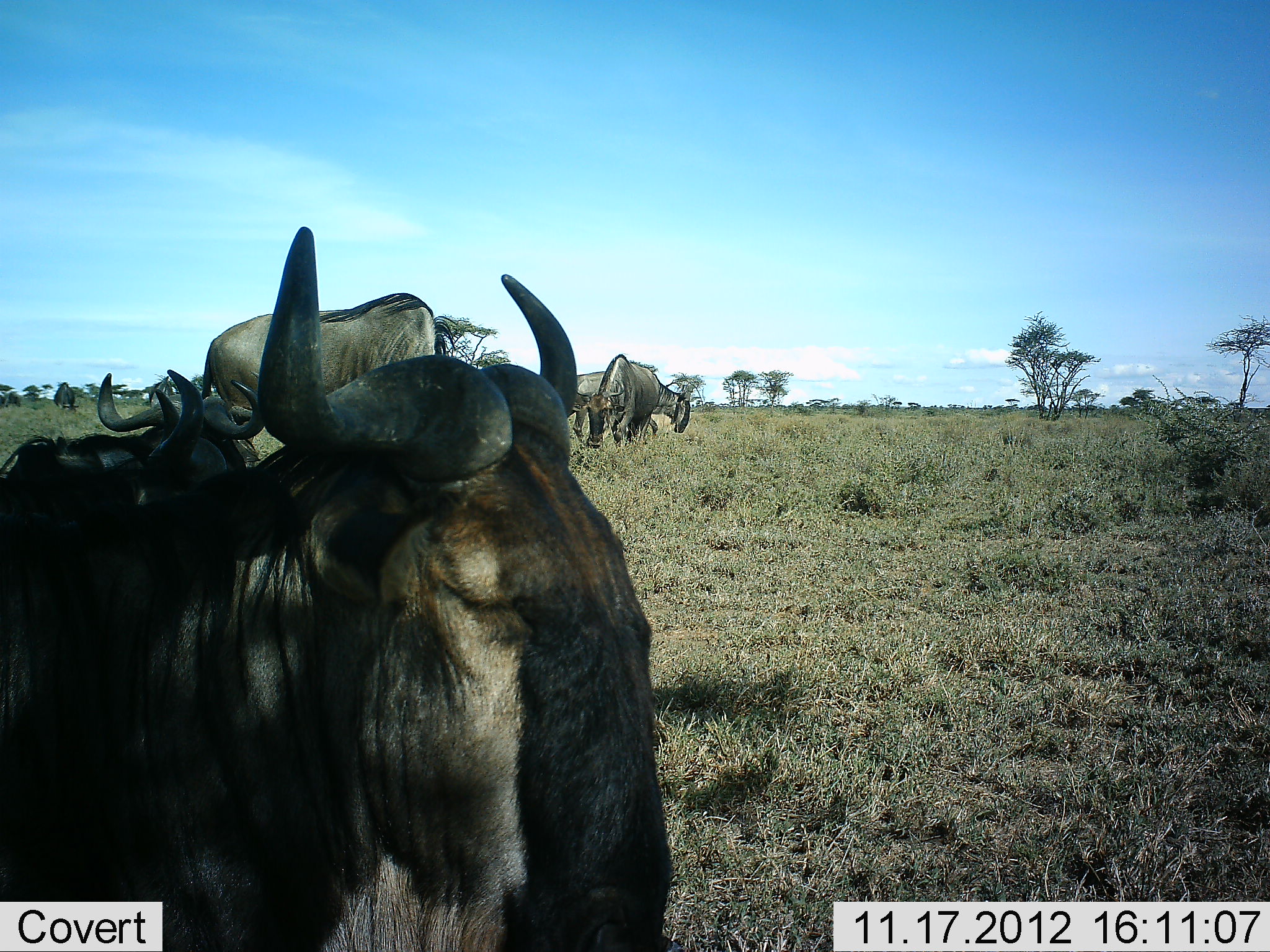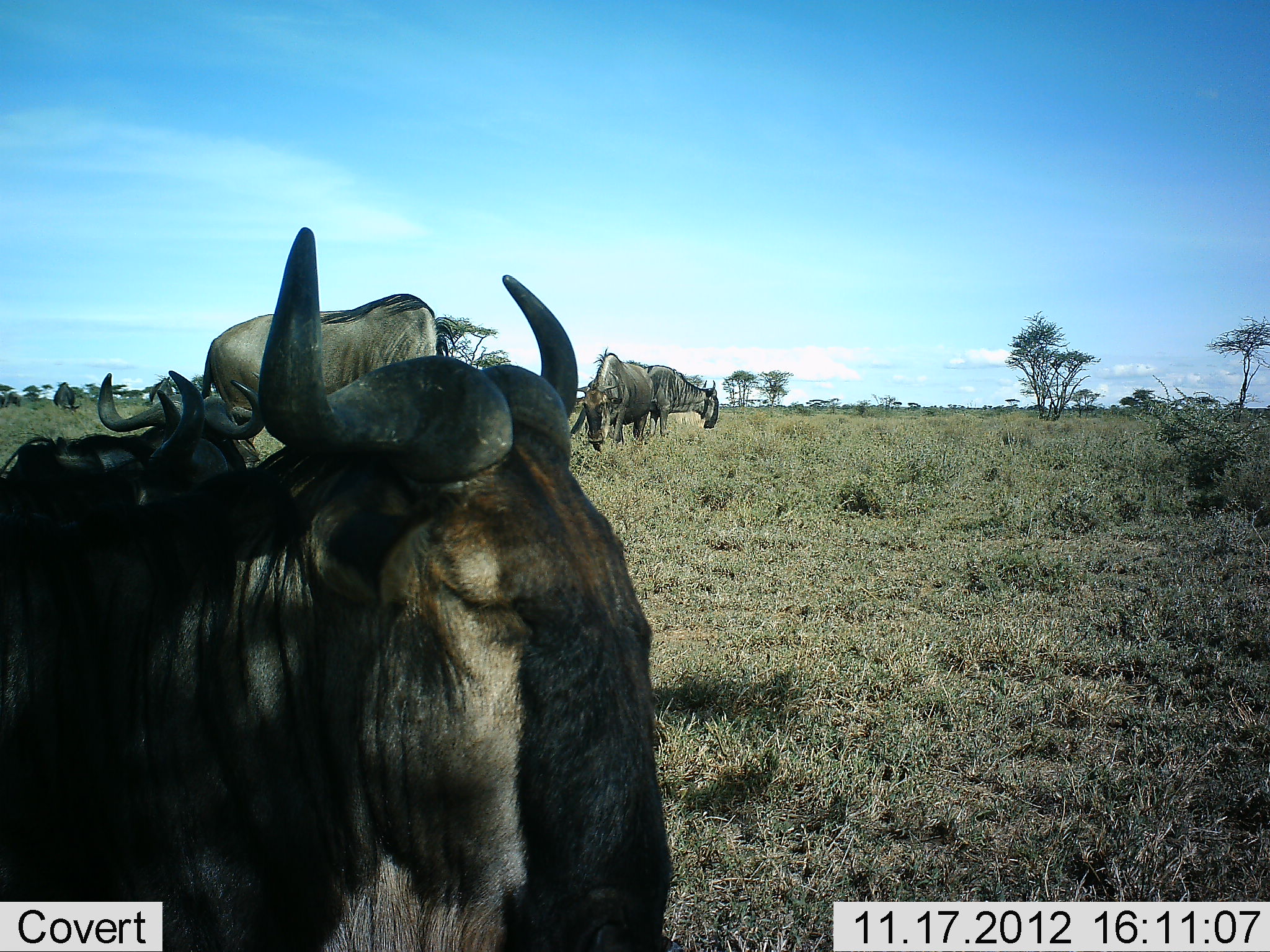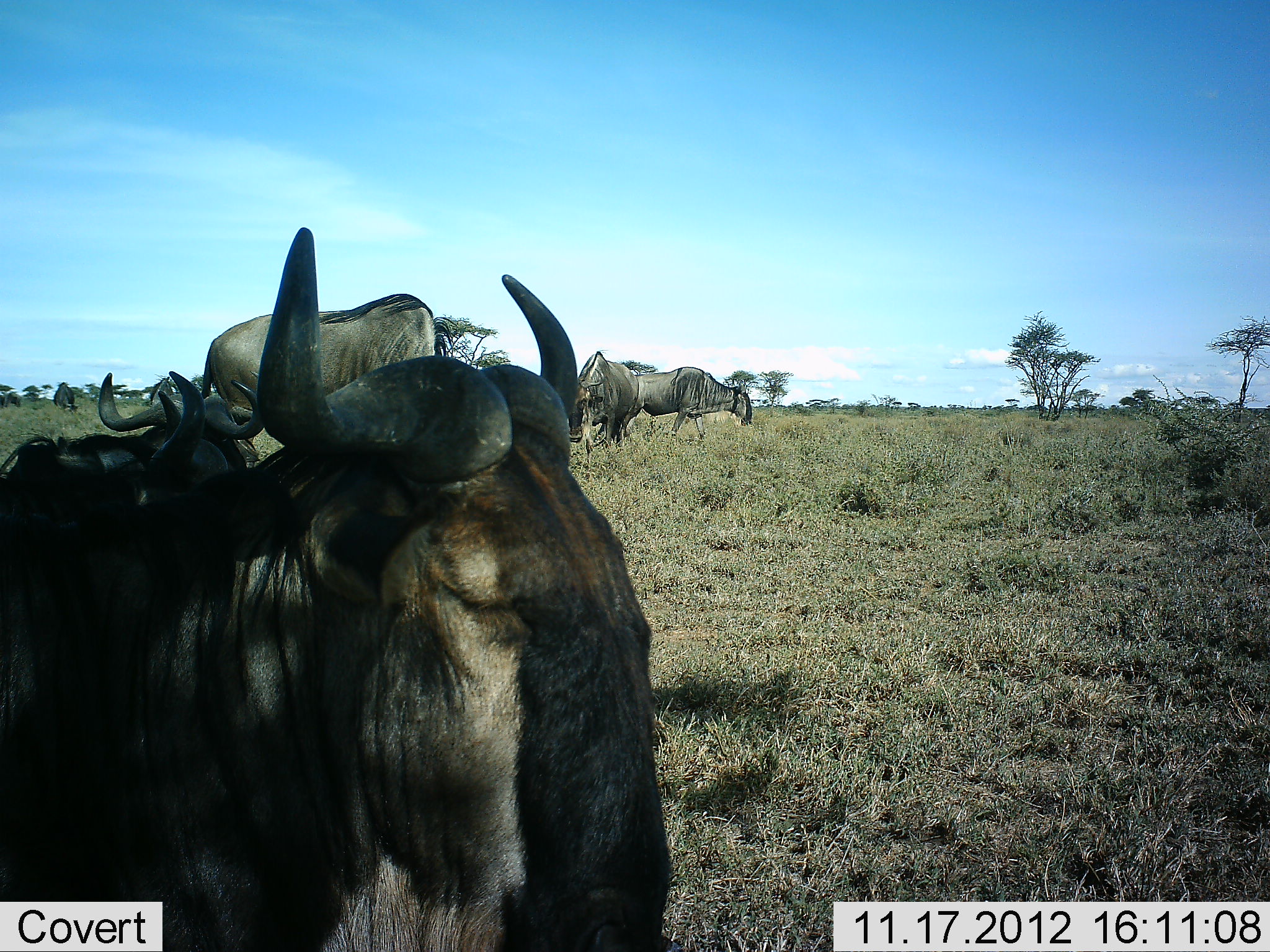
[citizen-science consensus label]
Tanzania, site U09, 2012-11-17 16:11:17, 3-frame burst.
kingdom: Animalia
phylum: Chordata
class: Mammalia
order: Artiodactyla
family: Bovidae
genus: Connochaetes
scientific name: Connochaetes taurinus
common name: blue wildebeest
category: wildebeest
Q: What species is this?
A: Wildebeest (blue wildebeest) (Connochaetes taurinus).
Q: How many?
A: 6.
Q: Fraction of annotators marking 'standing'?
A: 60%.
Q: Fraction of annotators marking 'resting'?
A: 90%.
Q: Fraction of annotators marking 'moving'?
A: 40%.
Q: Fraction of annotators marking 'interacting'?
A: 0%.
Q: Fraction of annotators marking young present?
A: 0%.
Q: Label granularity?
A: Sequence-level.